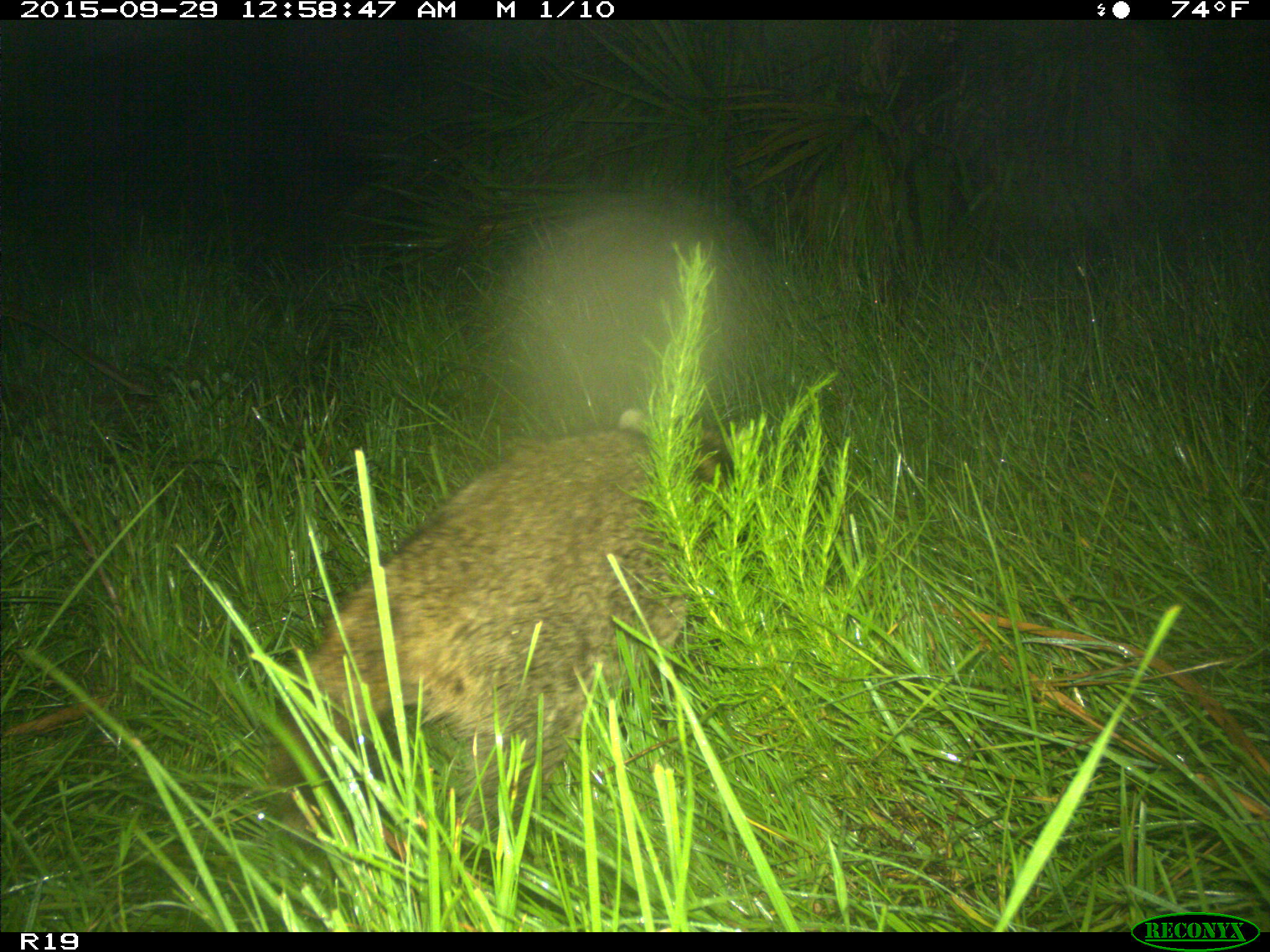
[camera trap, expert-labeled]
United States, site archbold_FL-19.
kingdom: Animalia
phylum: Chordata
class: Mammalia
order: Carnivora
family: Procyonidae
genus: Procyon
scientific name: Procyon lotor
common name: common raccoon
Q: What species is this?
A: Procyon lotor (common raccoon).